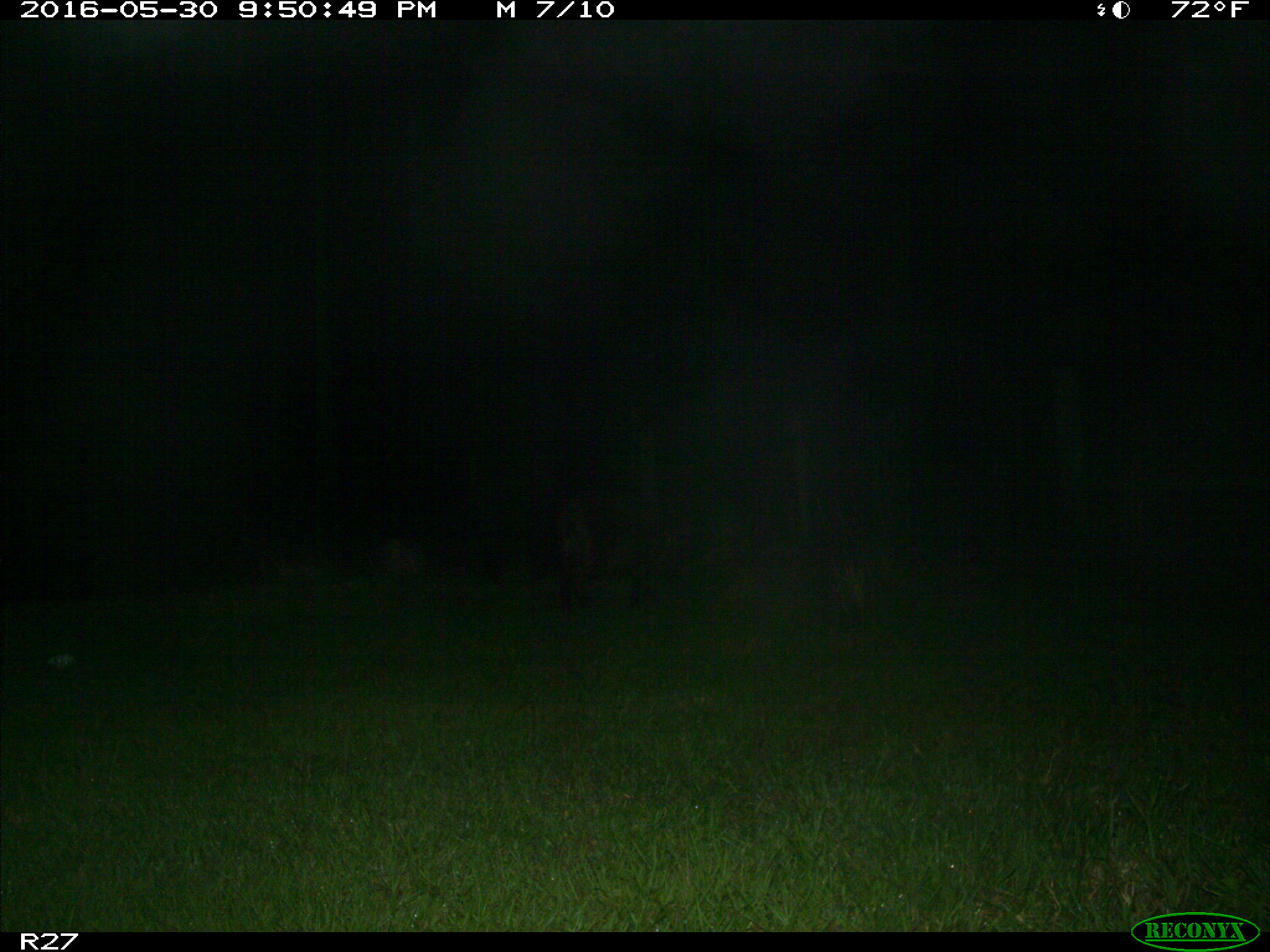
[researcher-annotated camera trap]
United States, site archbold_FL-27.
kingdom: Animalia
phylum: Chordata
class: Mammalia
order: Artiodactyla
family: Suidae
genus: Sus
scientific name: Sus scrofa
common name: wild boar